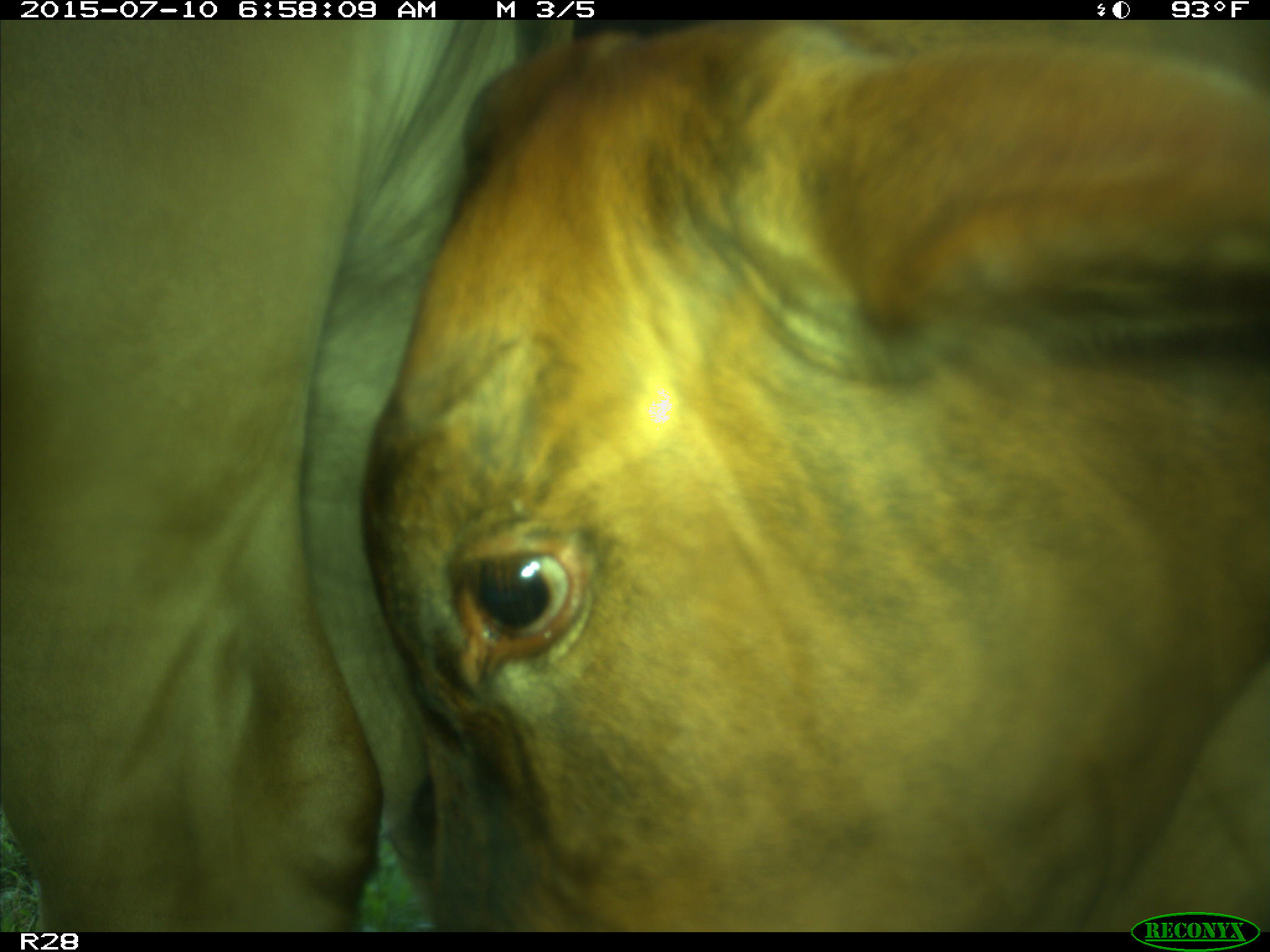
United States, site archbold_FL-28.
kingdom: Animalia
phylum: Chordata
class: Mammalia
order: Artiodactyla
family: Bovidae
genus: Bos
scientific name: Bos taurus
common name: domestic cow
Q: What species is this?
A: Bos taurus (domestic cow).